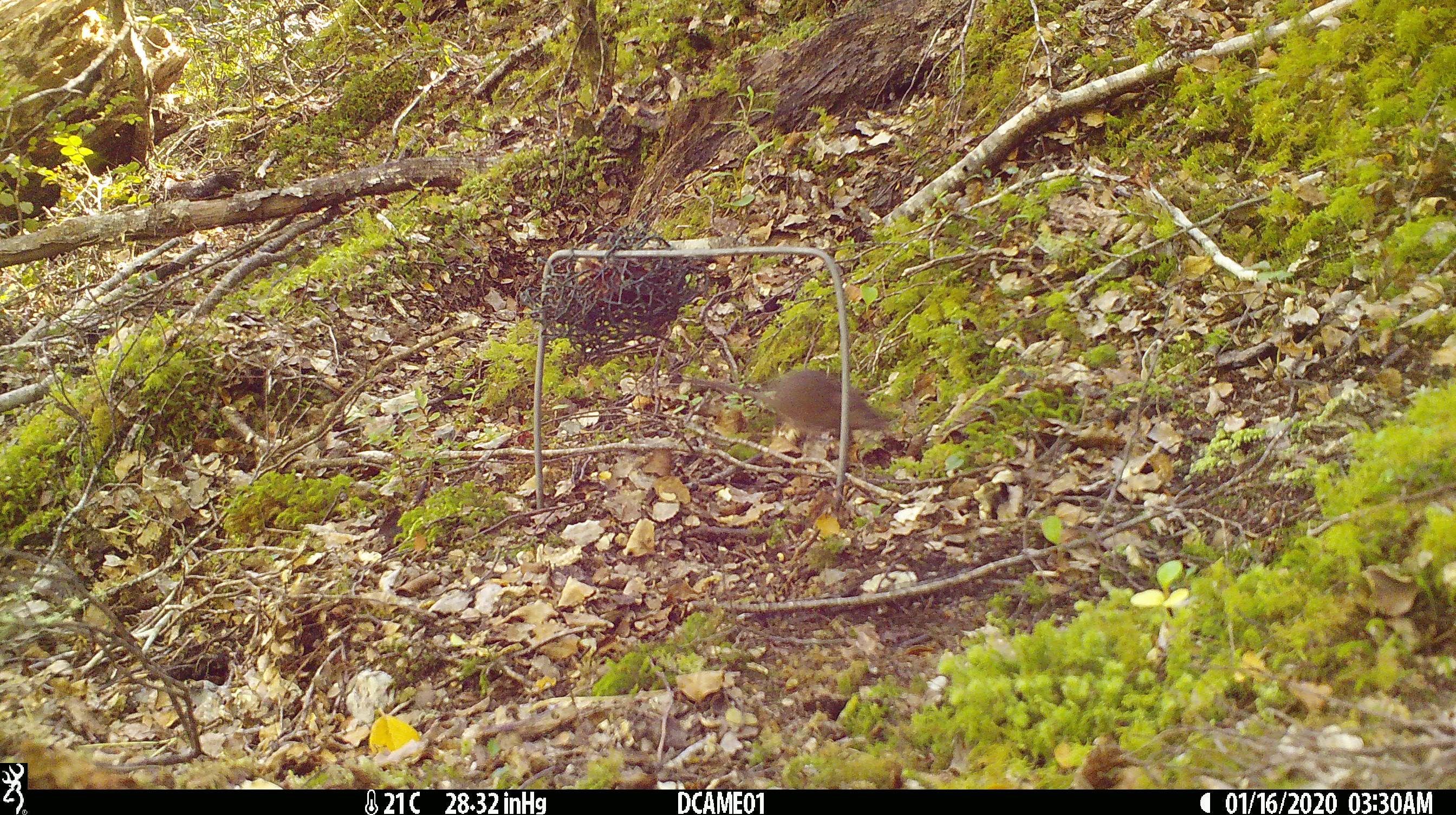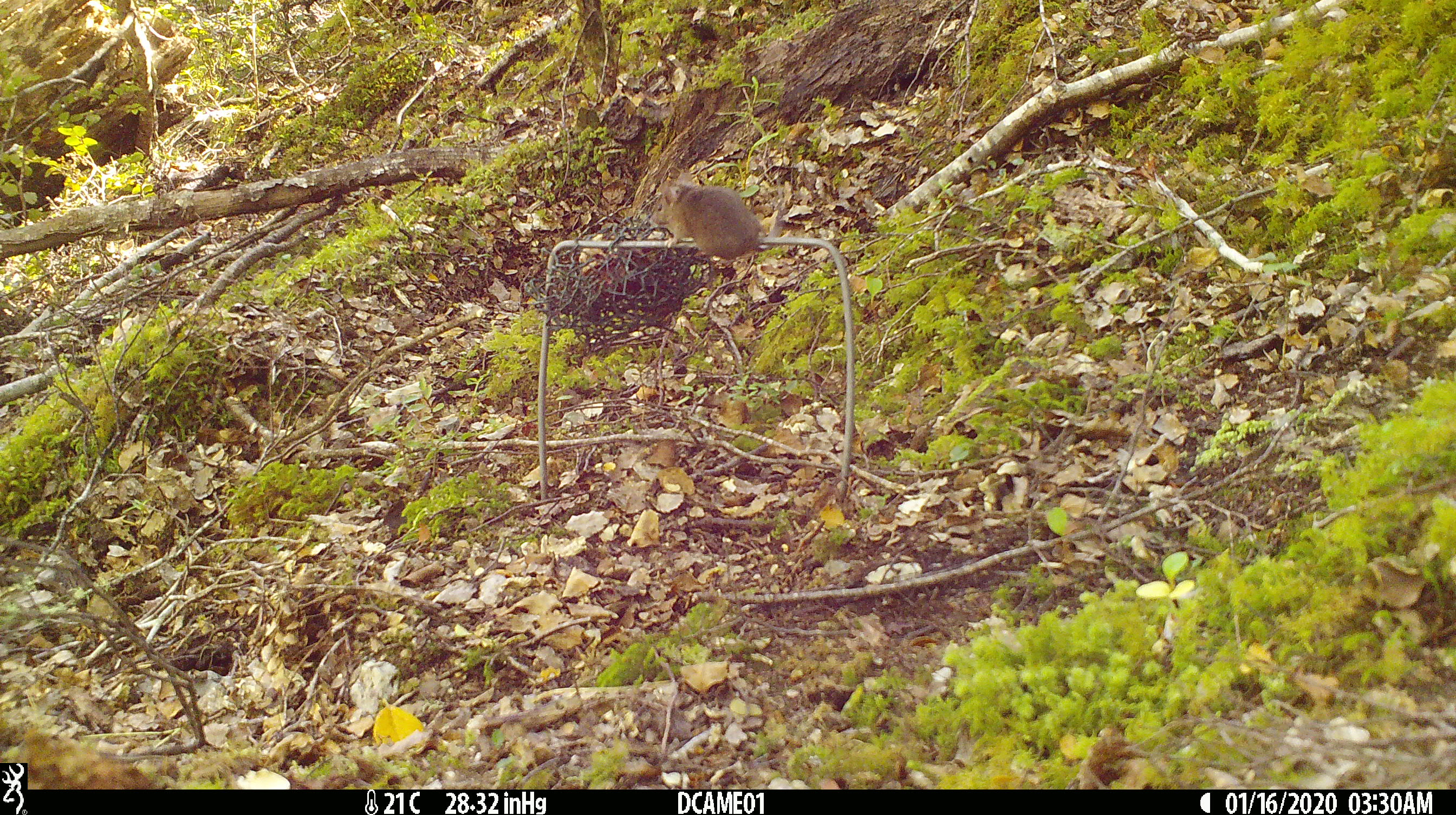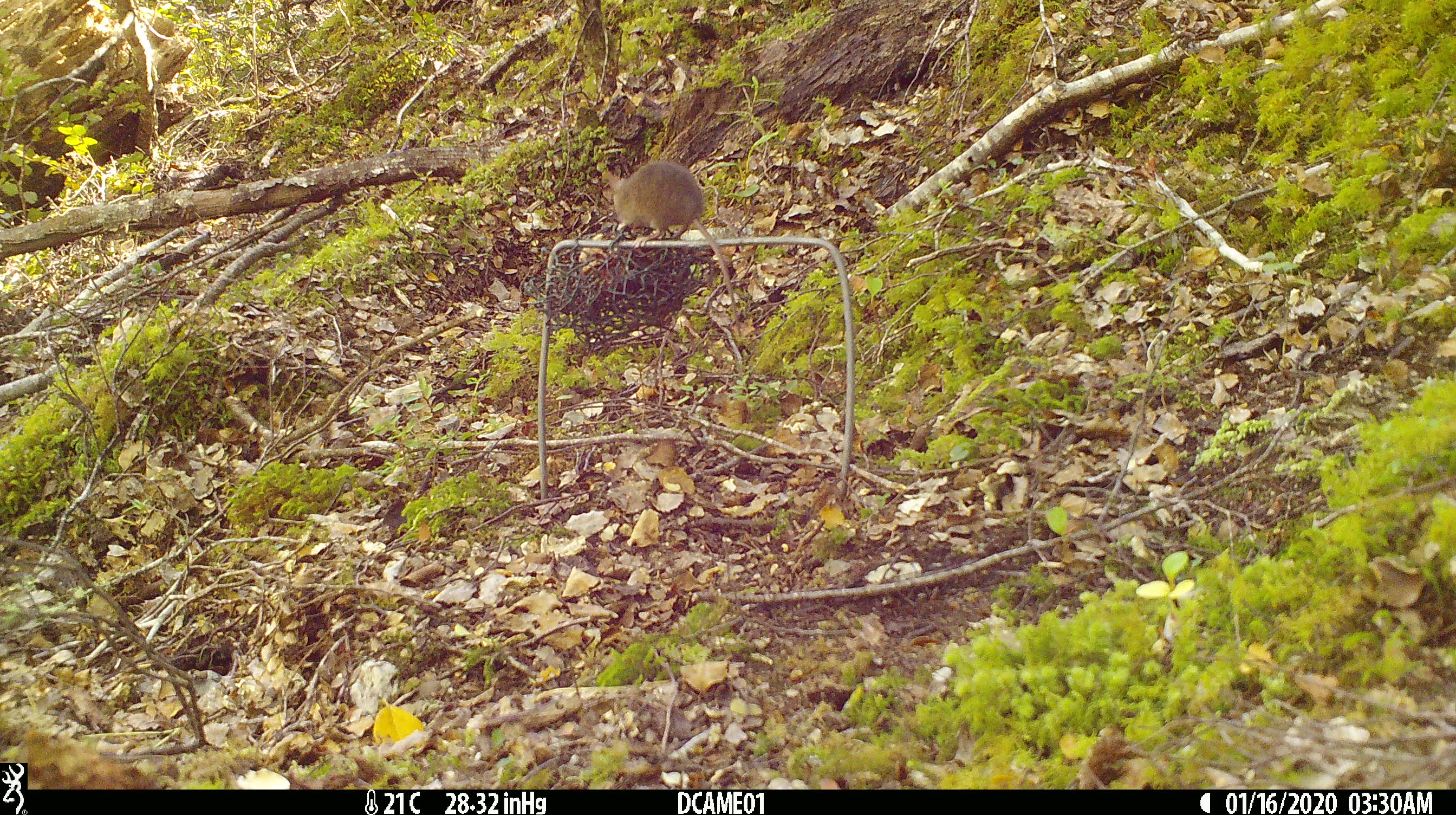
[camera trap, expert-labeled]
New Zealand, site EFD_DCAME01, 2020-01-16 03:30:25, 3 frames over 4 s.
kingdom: Animalia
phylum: Chordata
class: Mammalia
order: Rodentia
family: Muridae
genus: Mus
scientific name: Mus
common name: mouse